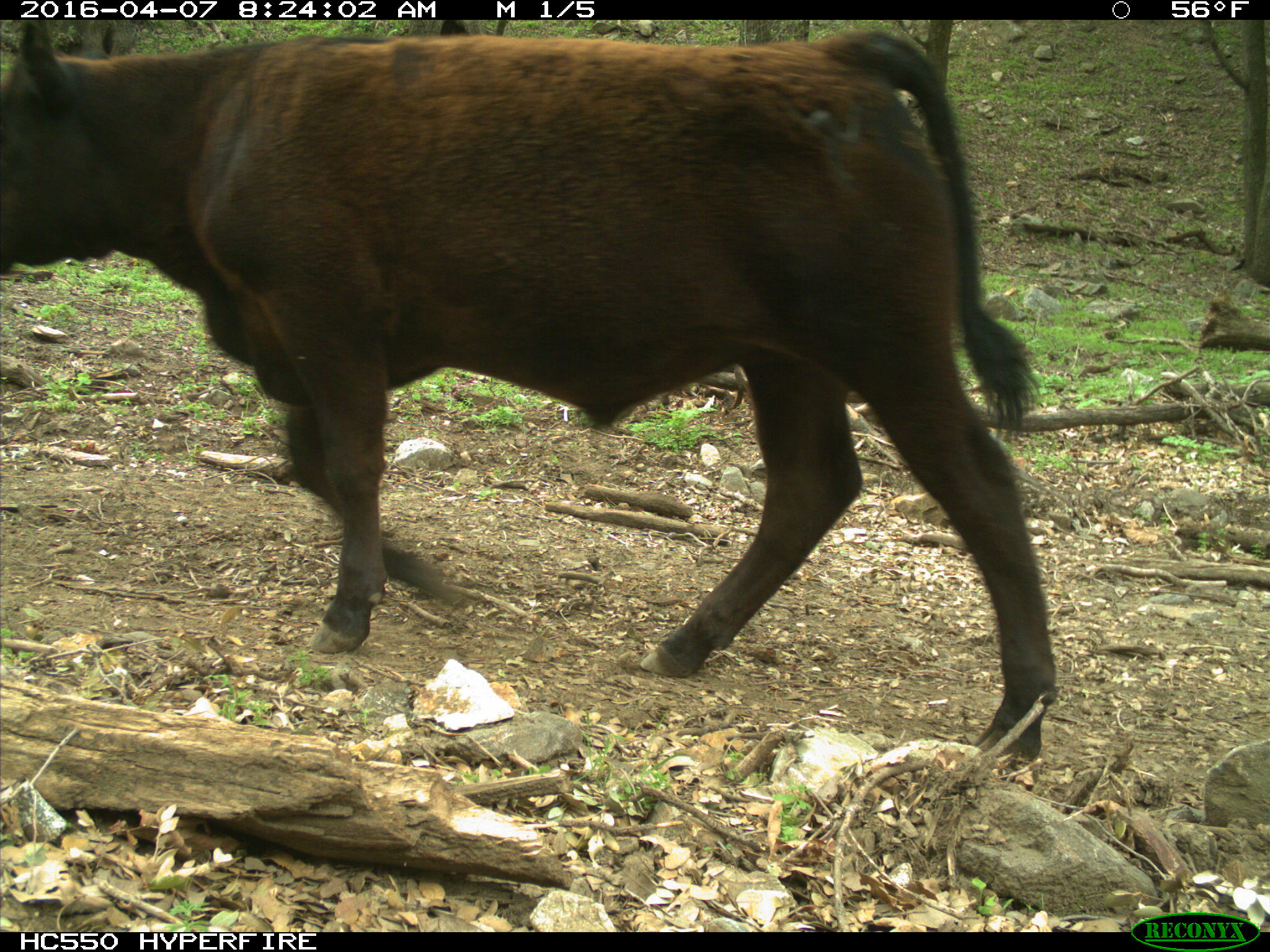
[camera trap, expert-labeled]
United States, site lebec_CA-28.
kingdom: Animalia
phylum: Chordata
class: Mammalia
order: Artiodactyla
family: Bovidae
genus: Bos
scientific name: Bos taurus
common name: domestic cow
Bos taurus (domestic cow).